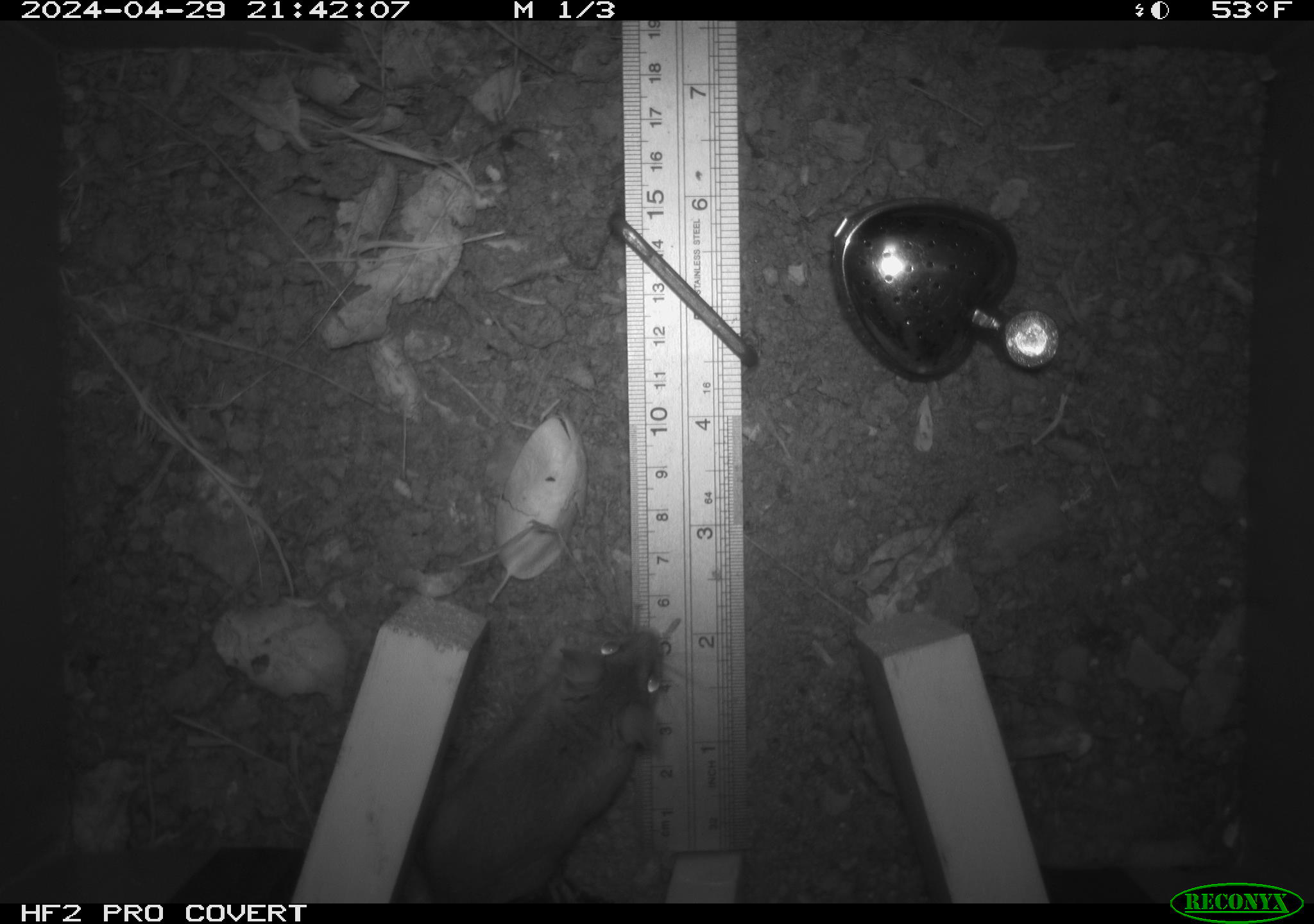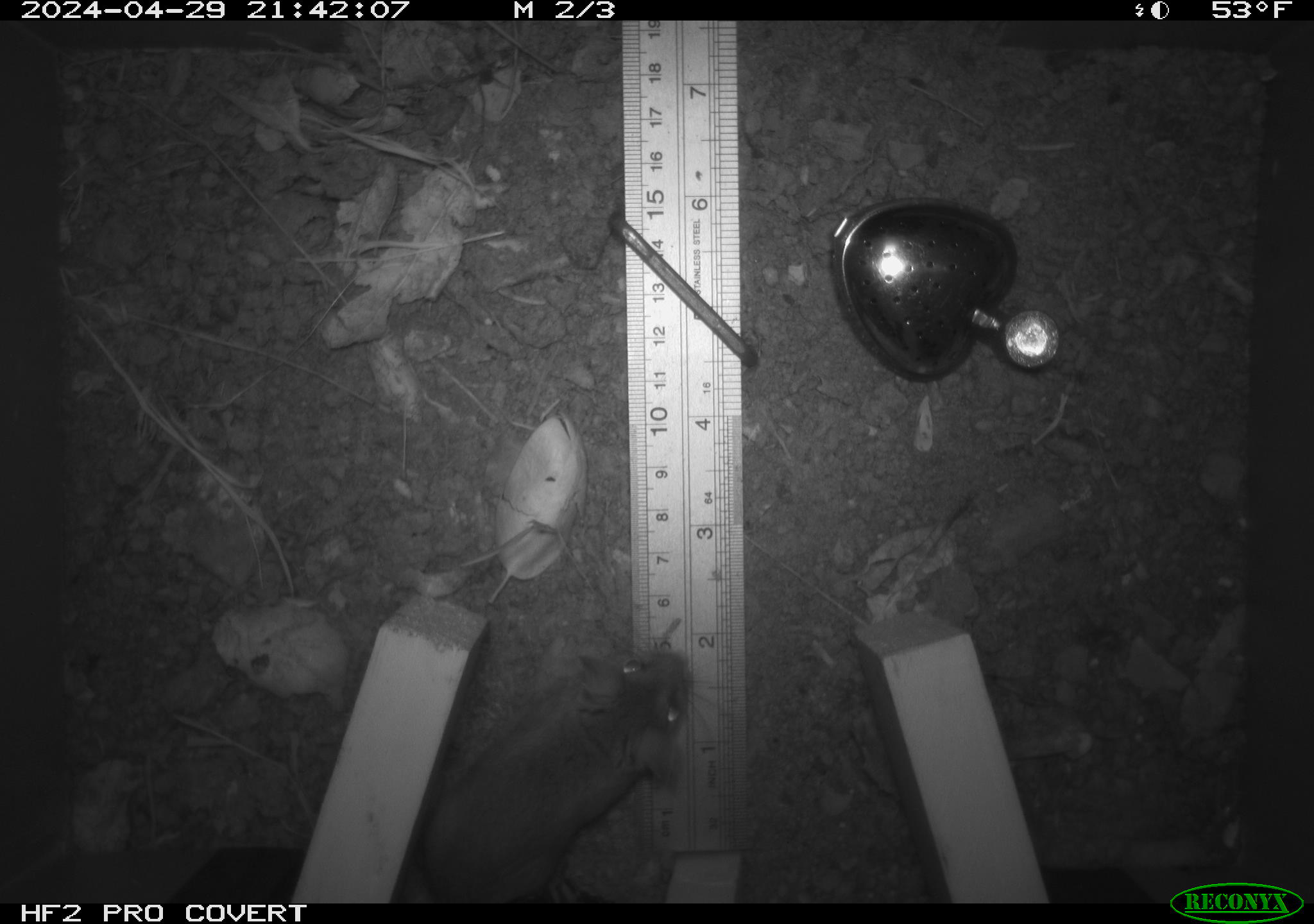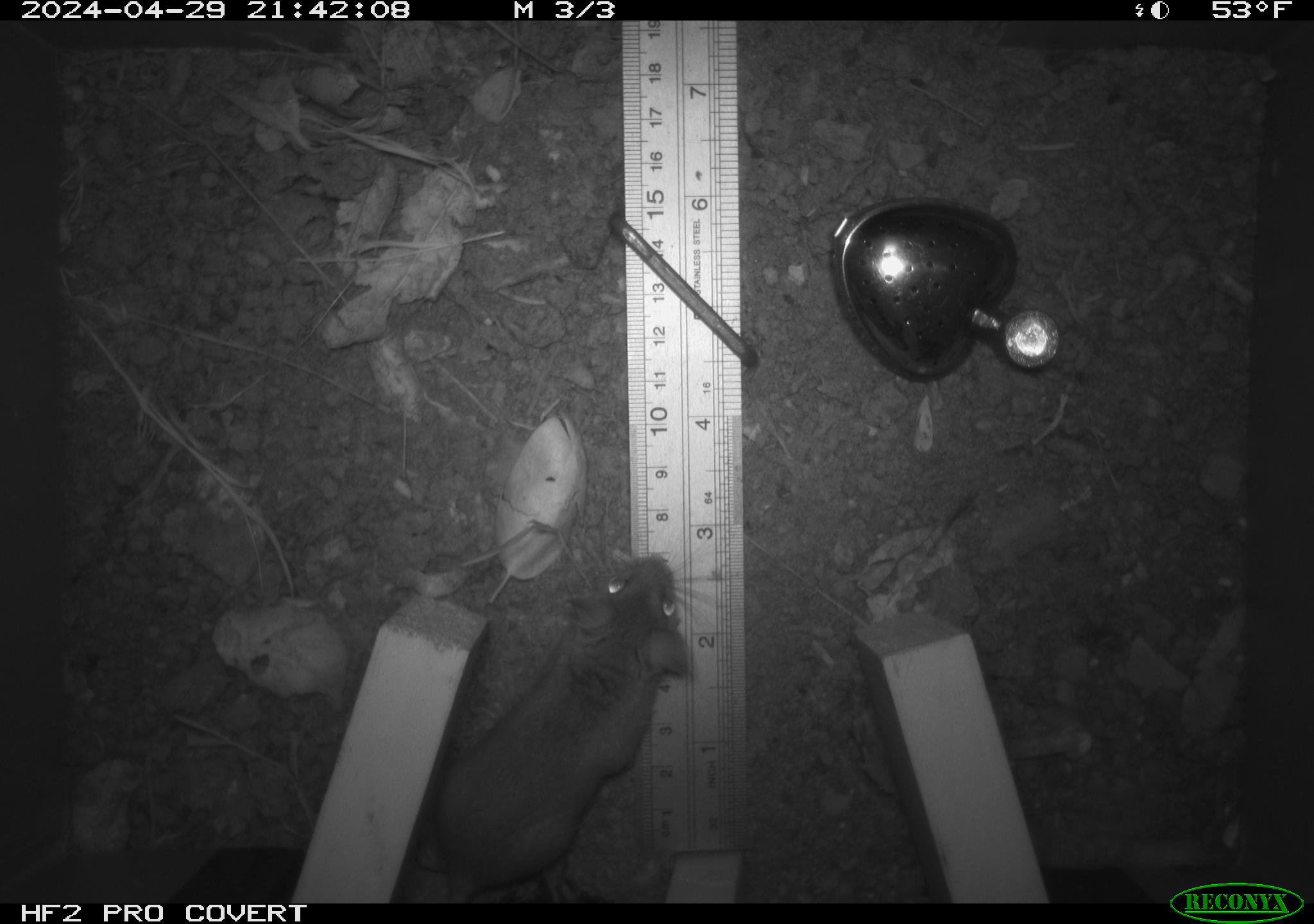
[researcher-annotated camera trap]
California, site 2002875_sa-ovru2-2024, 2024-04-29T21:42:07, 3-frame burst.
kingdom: Animalia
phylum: Chordata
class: Mammalia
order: Rodentia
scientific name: Rodentia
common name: rodent